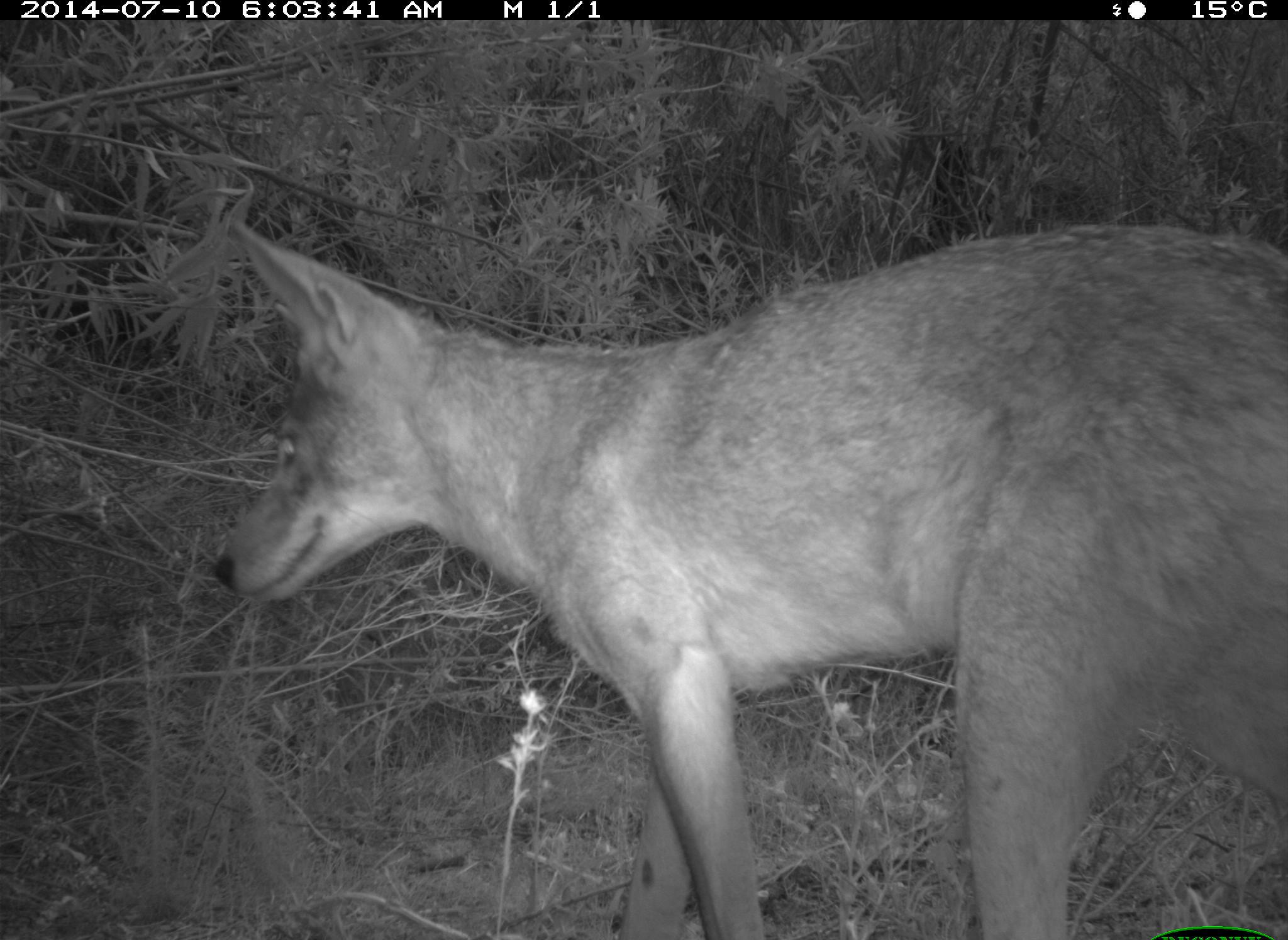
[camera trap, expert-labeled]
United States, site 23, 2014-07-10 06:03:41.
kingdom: Animalia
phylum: Chordata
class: Mammalia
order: Carnivora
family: Canidae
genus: Canis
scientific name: Canis latrans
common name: coyote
Coyote (Canis latrans).